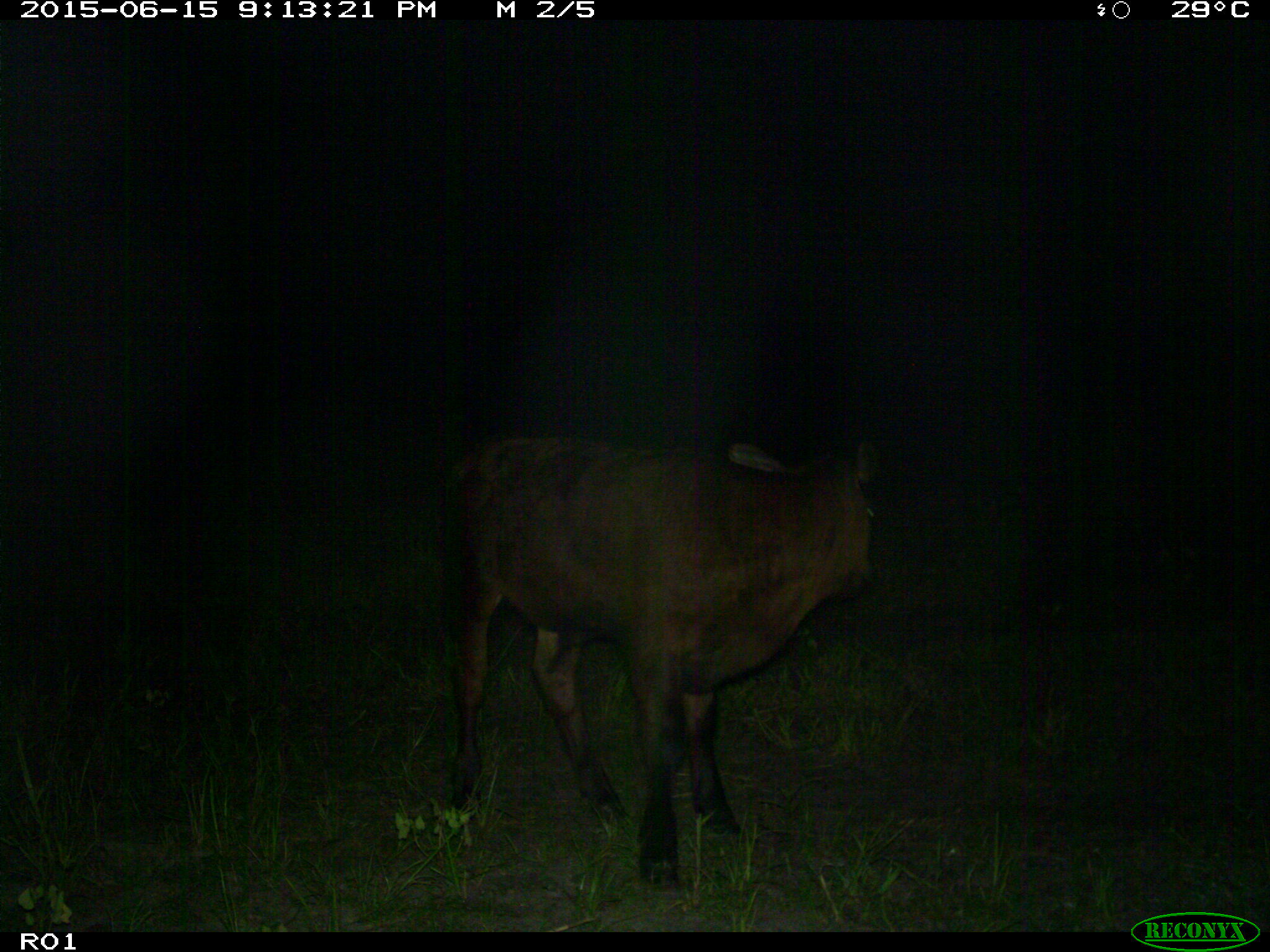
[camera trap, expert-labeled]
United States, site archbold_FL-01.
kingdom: Animalia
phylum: Chordata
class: Mammalia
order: Artiodactyla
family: Bovidae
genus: Bos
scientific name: Bos taurus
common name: domestic cow